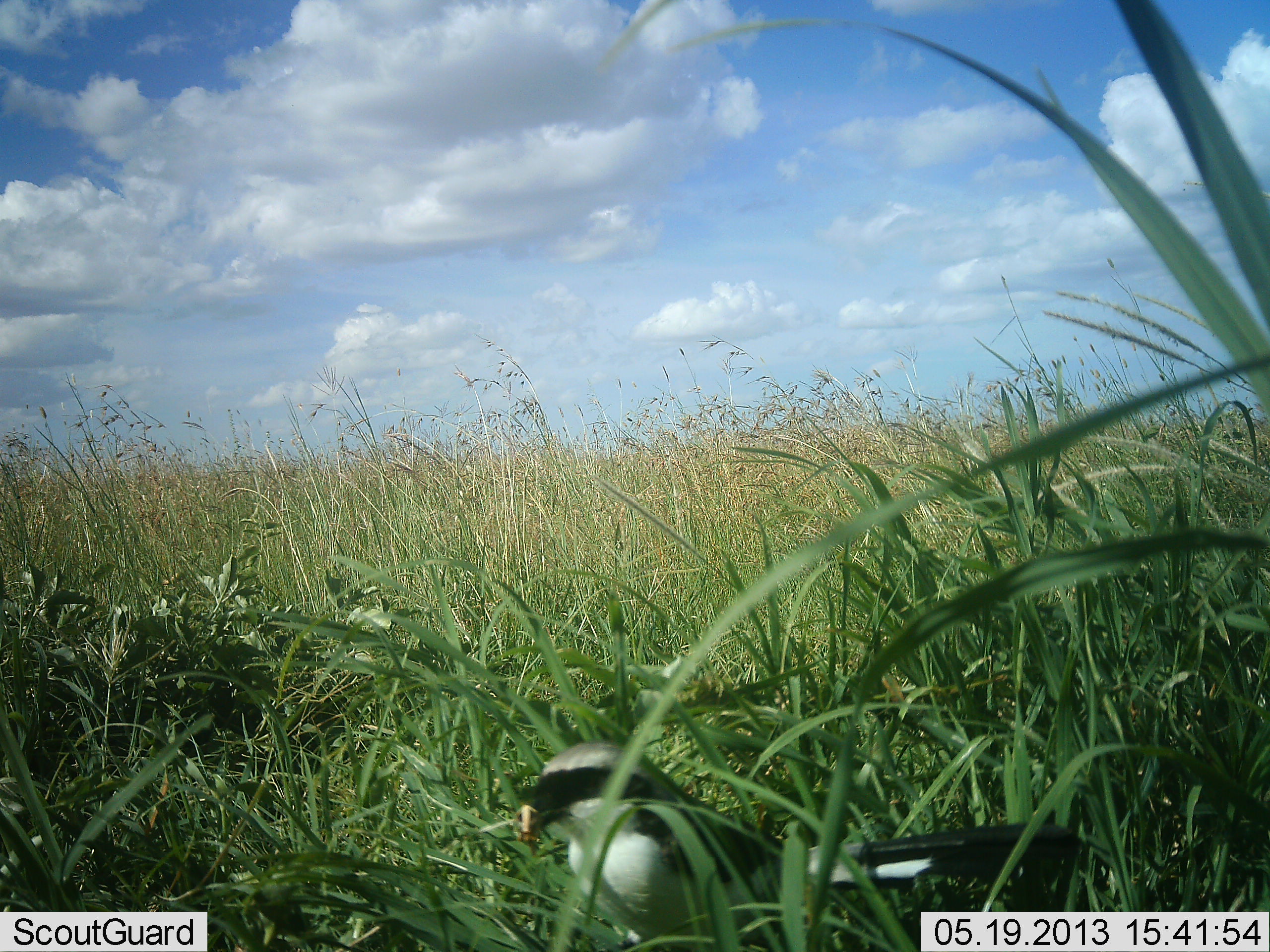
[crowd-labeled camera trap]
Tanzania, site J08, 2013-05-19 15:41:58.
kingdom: Animalia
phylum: Chordata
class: Aves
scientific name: Aves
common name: bird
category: otherbird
Otherbird (bird) (Aves), count 1. Behavior (volunteer vote fractions): standing 62%, resting 0%, moving 4%, interacting 4%. Young present (vote fraction): 0%. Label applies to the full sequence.